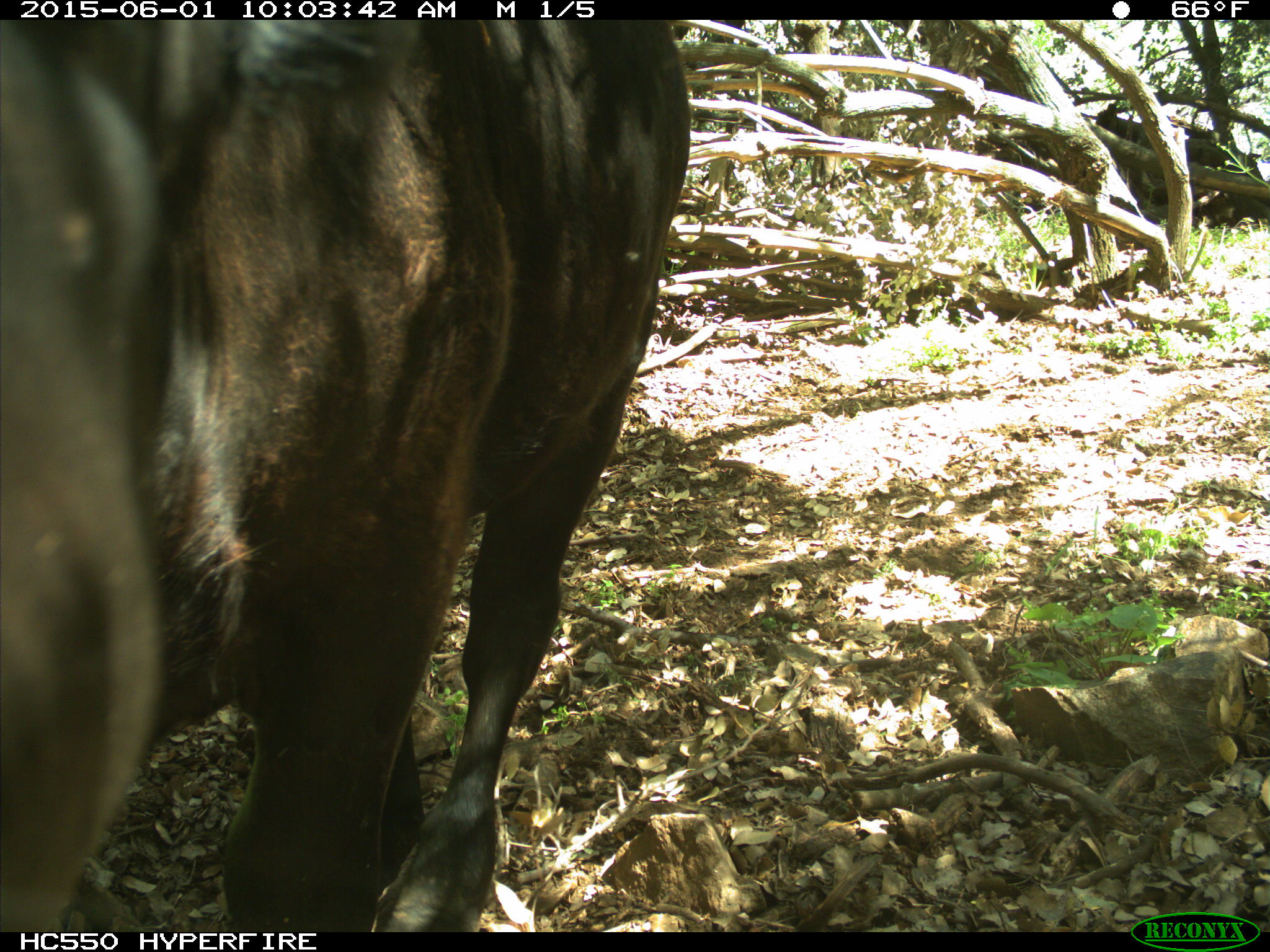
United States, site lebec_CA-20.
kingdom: Animalia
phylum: Chordata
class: Mammalia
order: Artiodactyla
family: Bovidae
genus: Bos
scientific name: Bos taurus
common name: domestic cow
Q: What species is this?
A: Bos taurus (domestic cow).